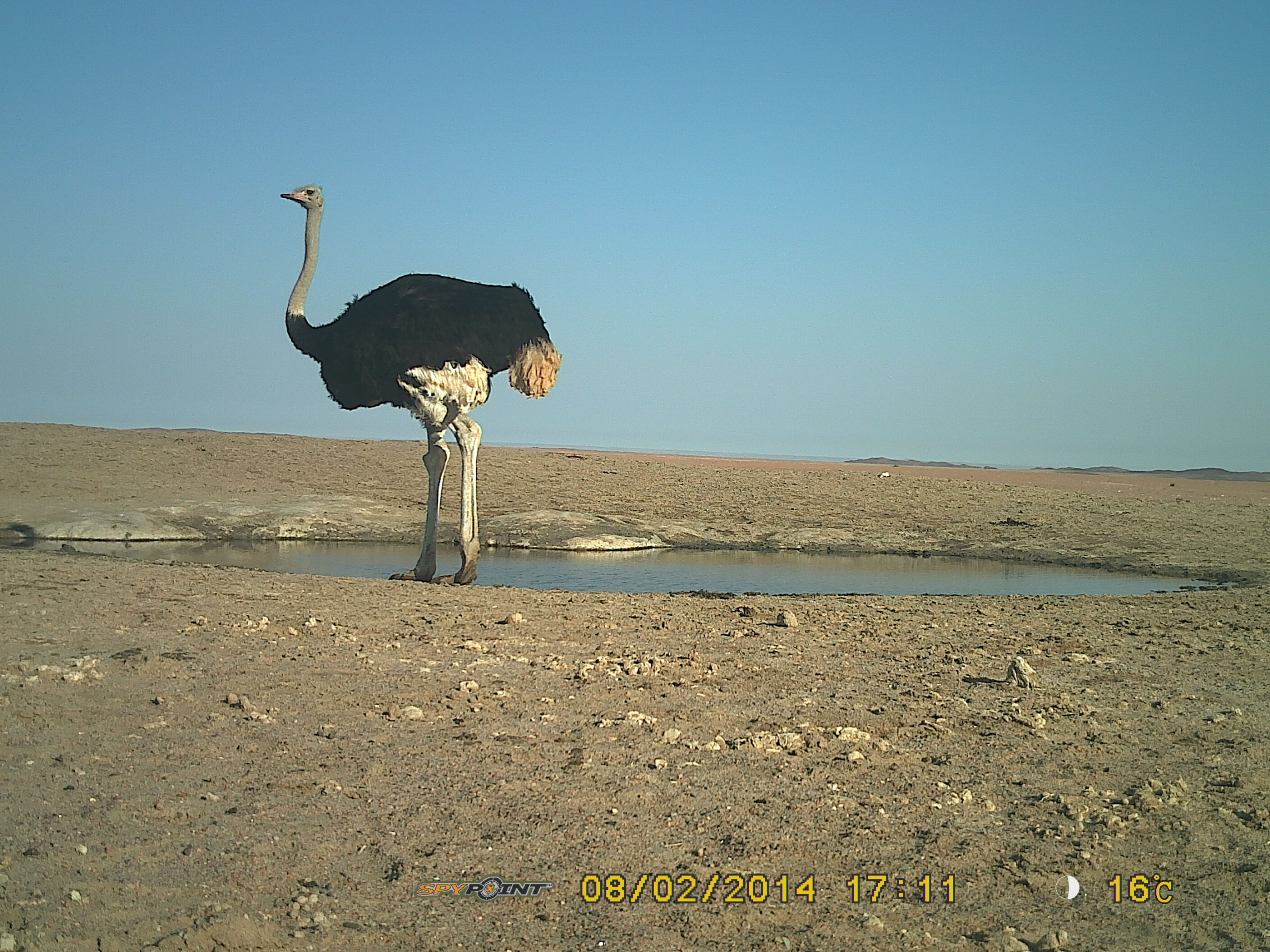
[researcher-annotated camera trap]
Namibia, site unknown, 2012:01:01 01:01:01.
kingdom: Animalia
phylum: Chordata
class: Aves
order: Struthioniformes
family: Struthionidae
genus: Struthio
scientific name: Struthio camelus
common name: common ostrich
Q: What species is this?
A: Struthio camelus (common ostrich).